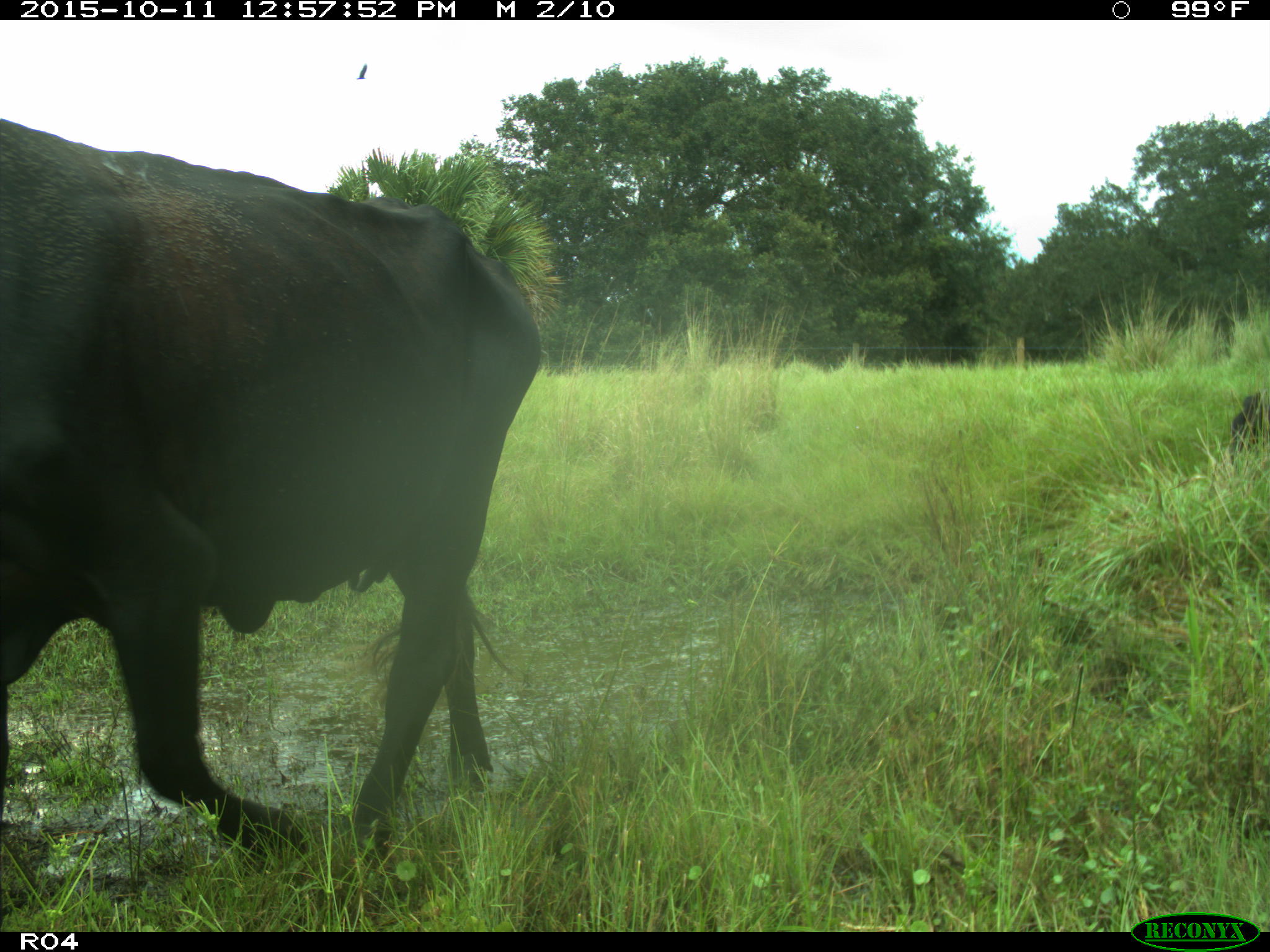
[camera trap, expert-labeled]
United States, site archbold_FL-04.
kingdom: Animalia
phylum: Chordata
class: Mammalia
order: Artiodactyla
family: Bovidae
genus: Bos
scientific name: Bos taurus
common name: domestic cow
Bos taurus (domestic cow).